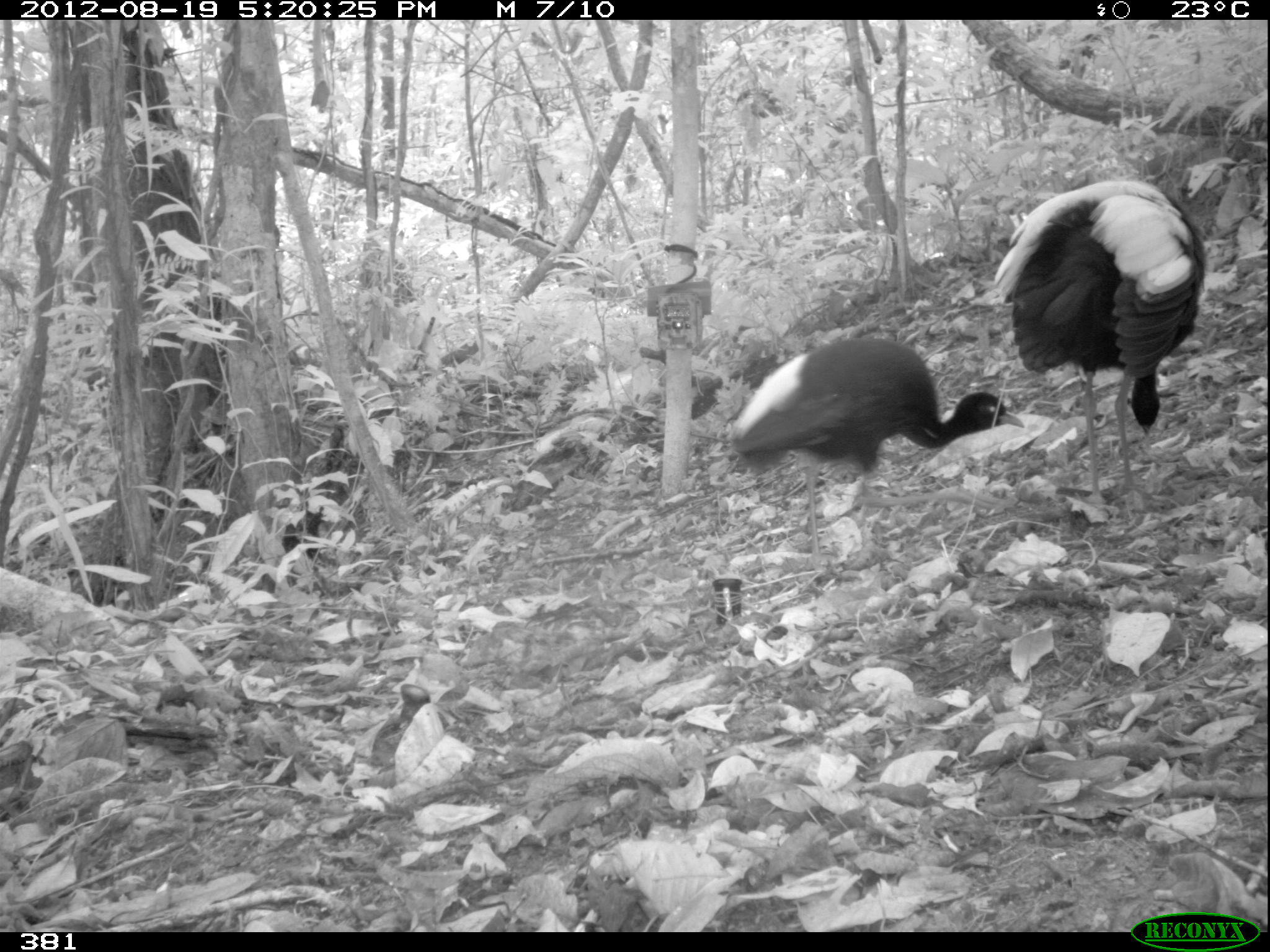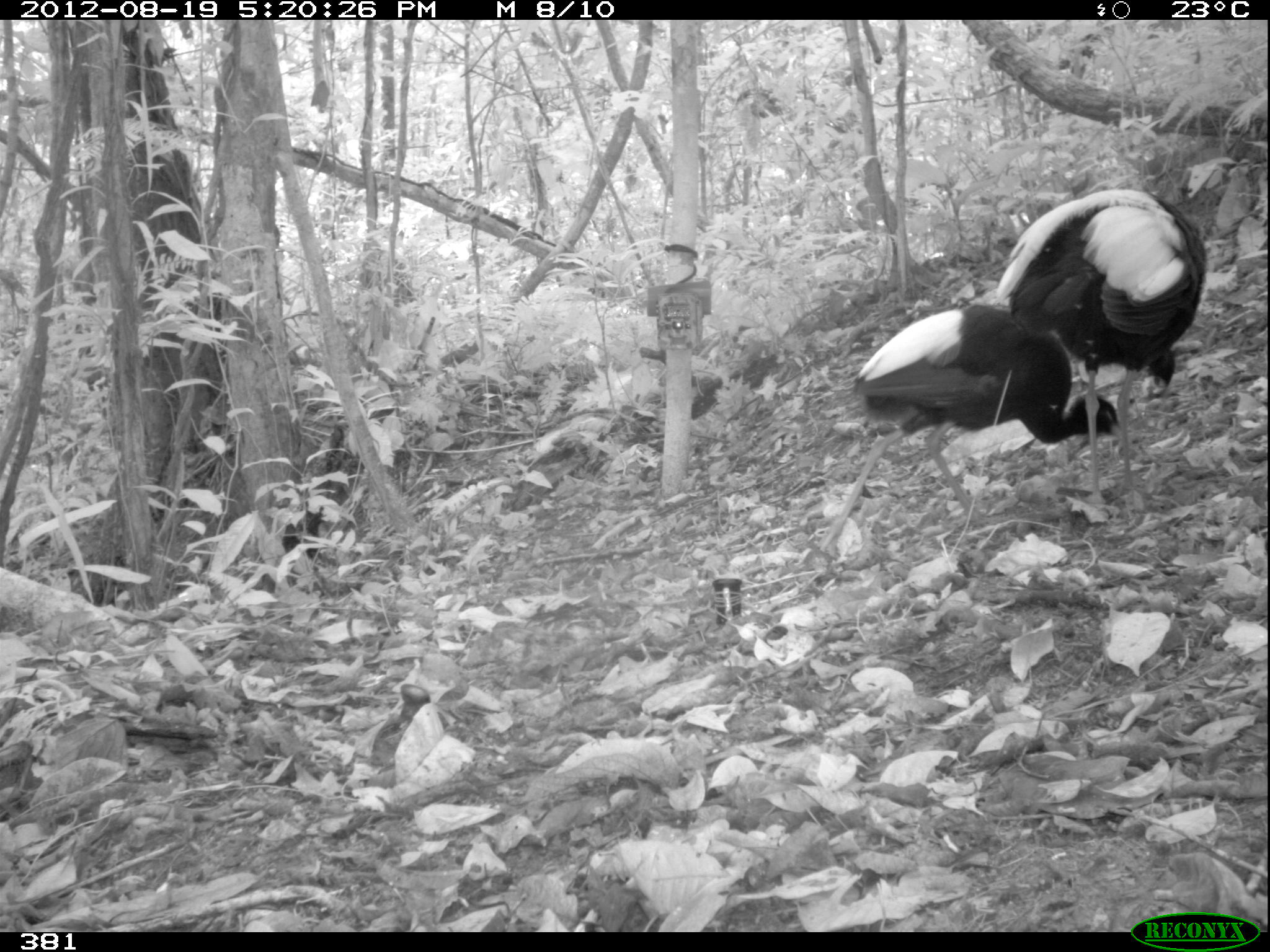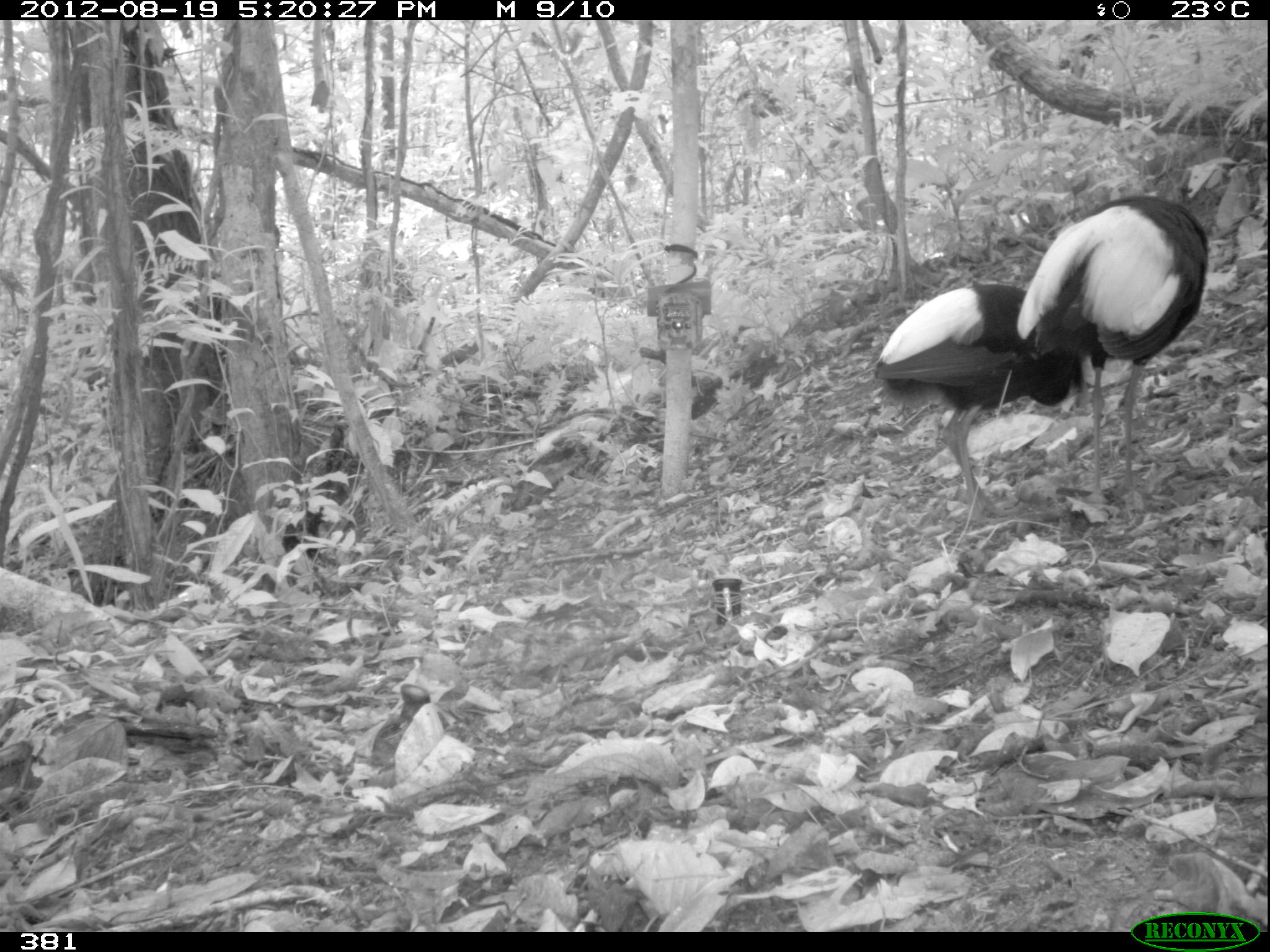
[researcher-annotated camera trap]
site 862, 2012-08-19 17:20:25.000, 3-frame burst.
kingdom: Animalia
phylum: Chordata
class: Aves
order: Gruiformes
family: Psophiidae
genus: Psophia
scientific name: Psophia leucoptera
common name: pale-winged trumpeter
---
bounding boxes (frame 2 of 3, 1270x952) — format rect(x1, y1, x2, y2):
psophia leucoptera: rect(819, 303, 1121, 561); rect(995, 188, 1205, 504)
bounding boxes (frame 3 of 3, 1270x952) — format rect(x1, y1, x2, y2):
psophia leucoptera: rect(1017, 194, 1205, 501); rect(874, 285, 1083, 516)